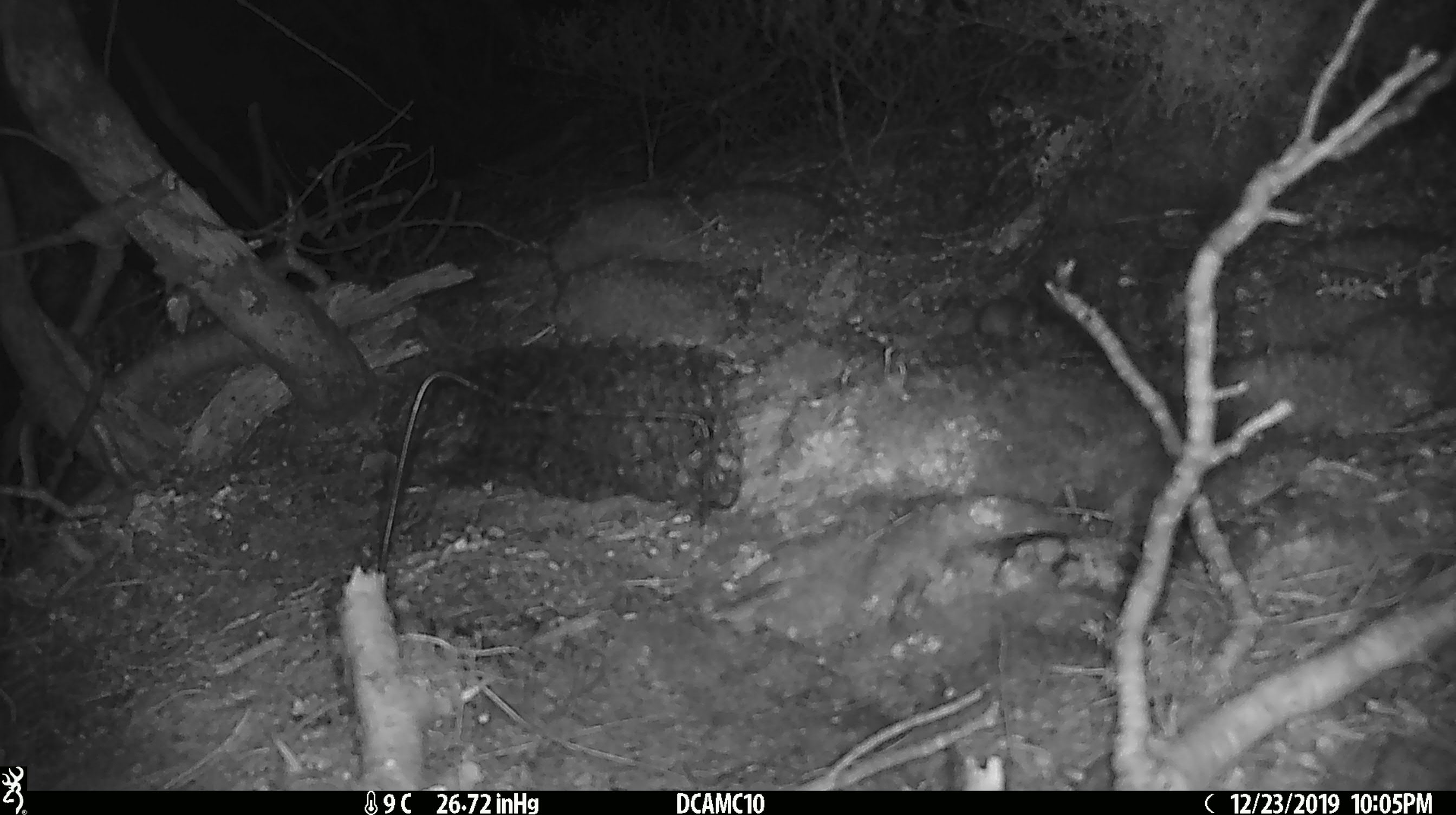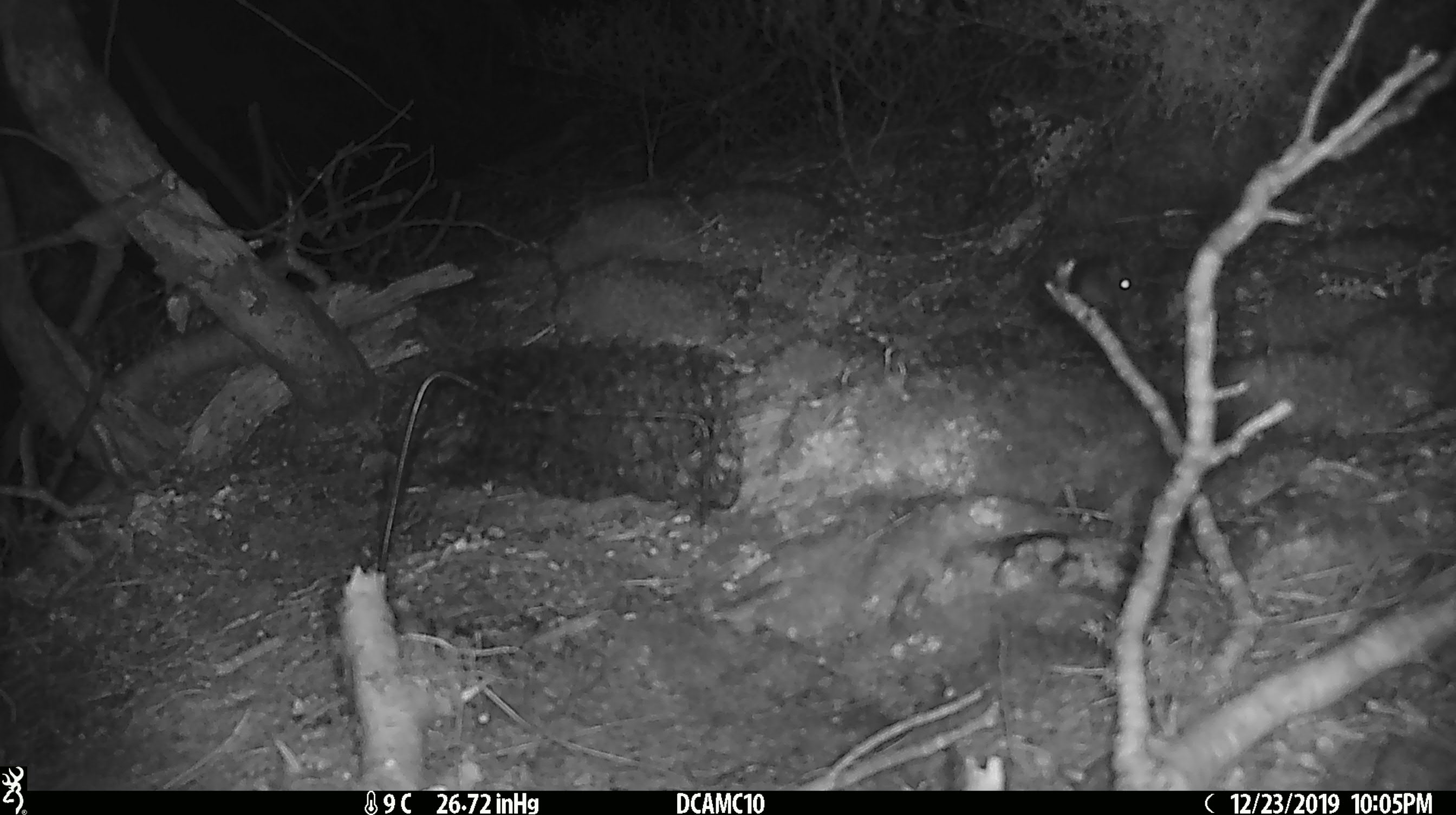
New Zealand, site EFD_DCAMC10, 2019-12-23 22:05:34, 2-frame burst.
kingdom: Animalia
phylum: Chordata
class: Mammalia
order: Rodentia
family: Muridae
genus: Mus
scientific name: Mus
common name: mouse